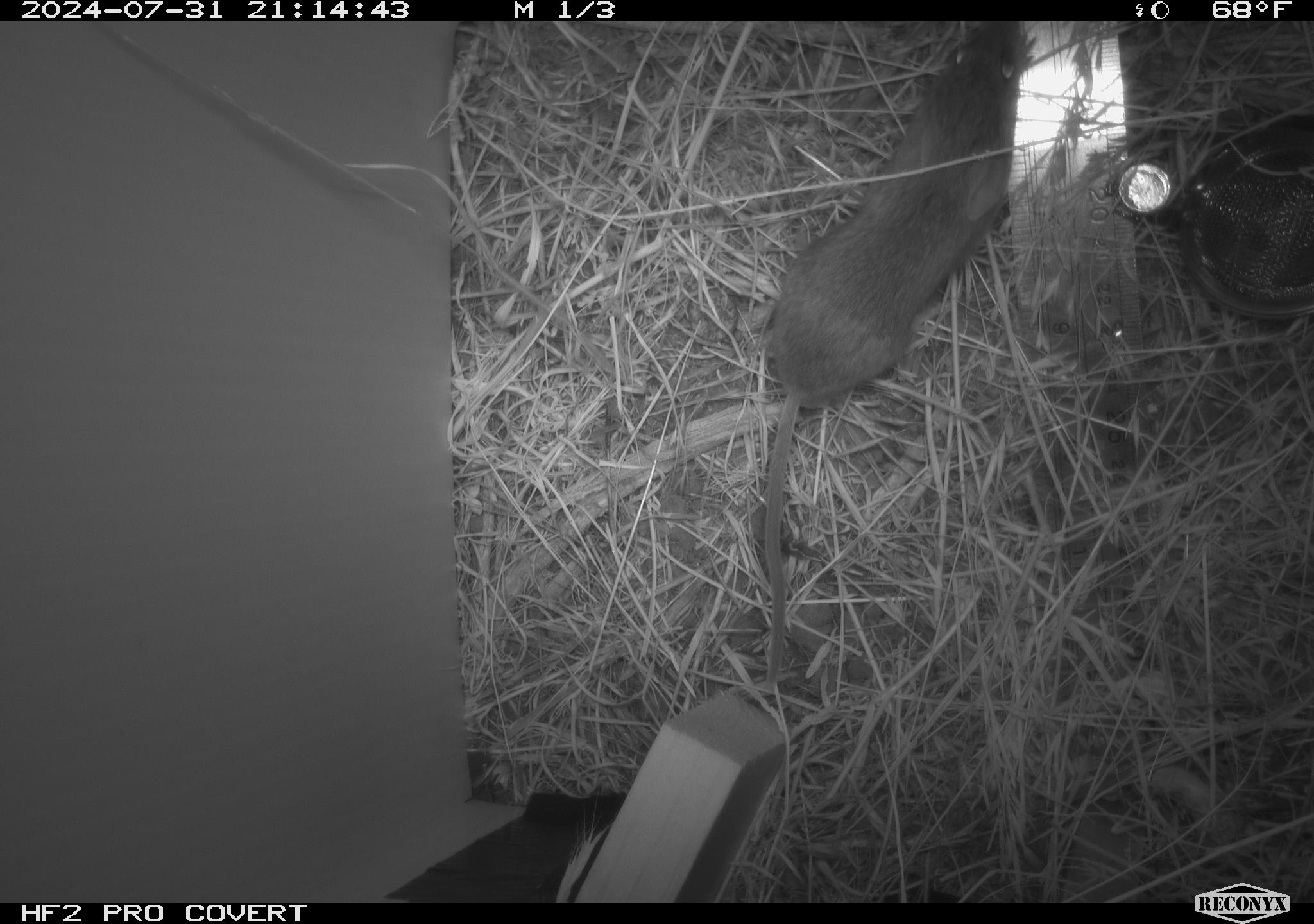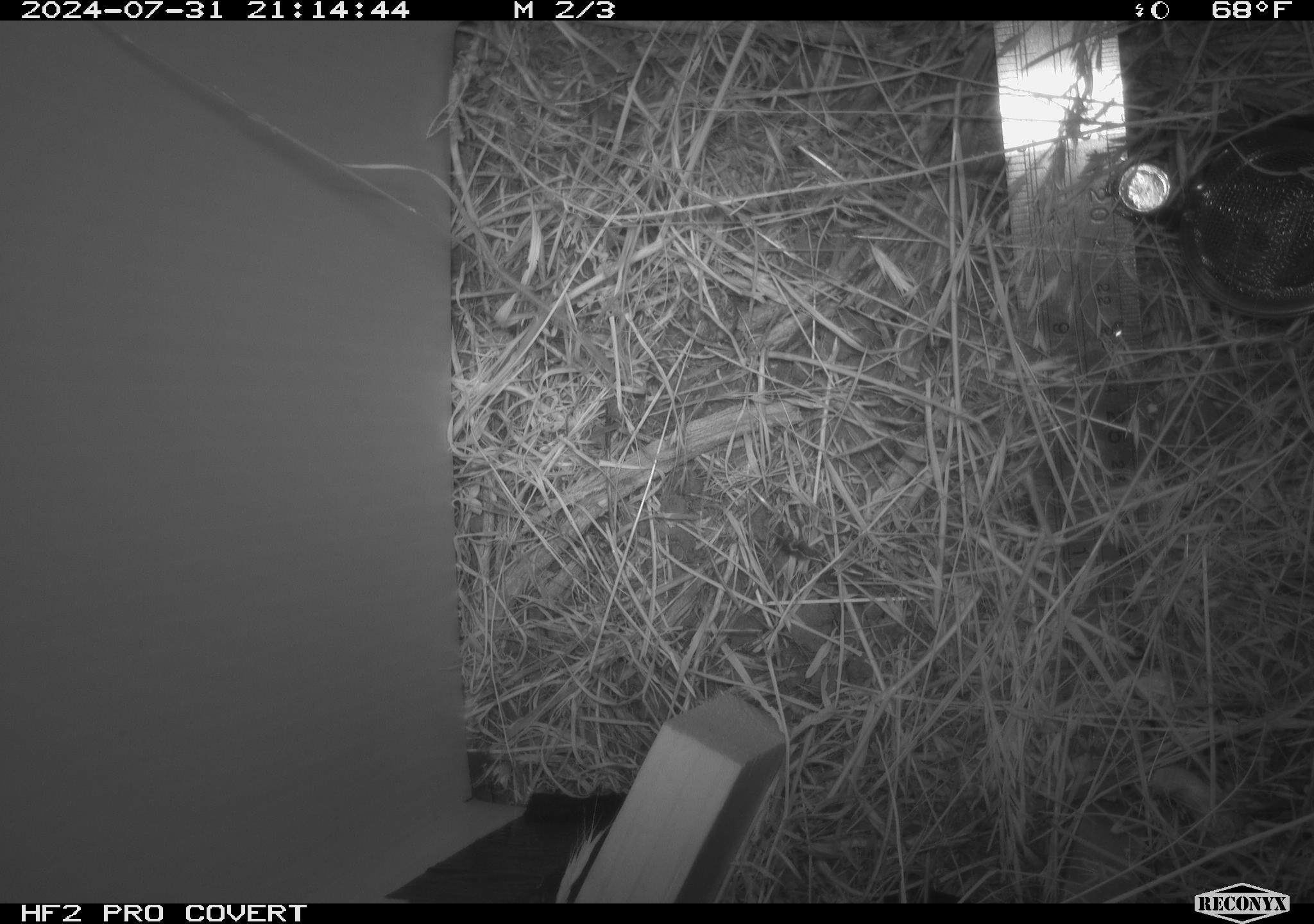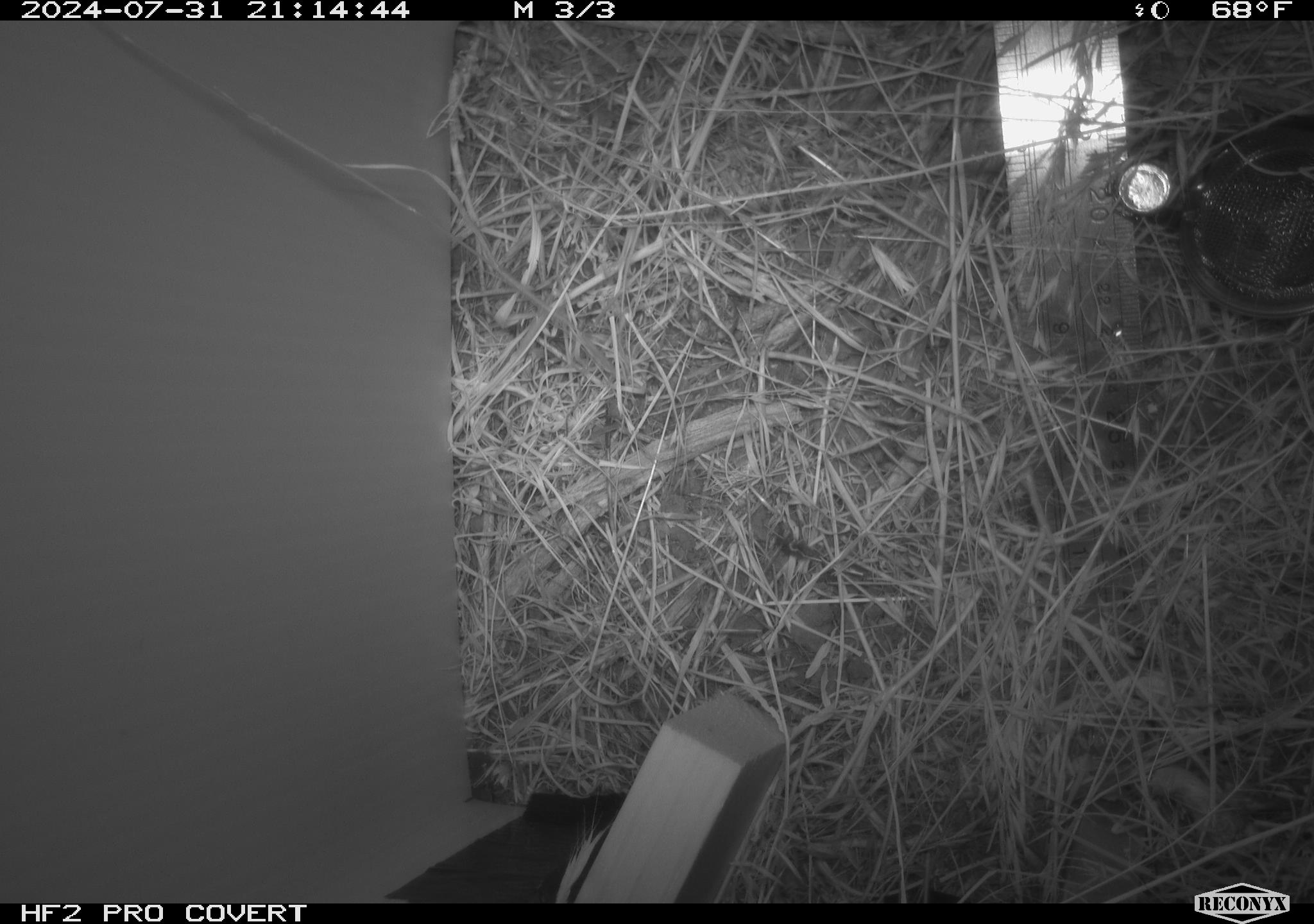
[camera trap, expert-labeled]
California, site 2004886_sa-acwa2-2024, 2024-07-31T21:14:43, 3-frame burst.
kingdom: Animalia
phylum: Chordata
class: Mammalia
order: Rodentia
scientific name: Rodentia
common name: mouse species